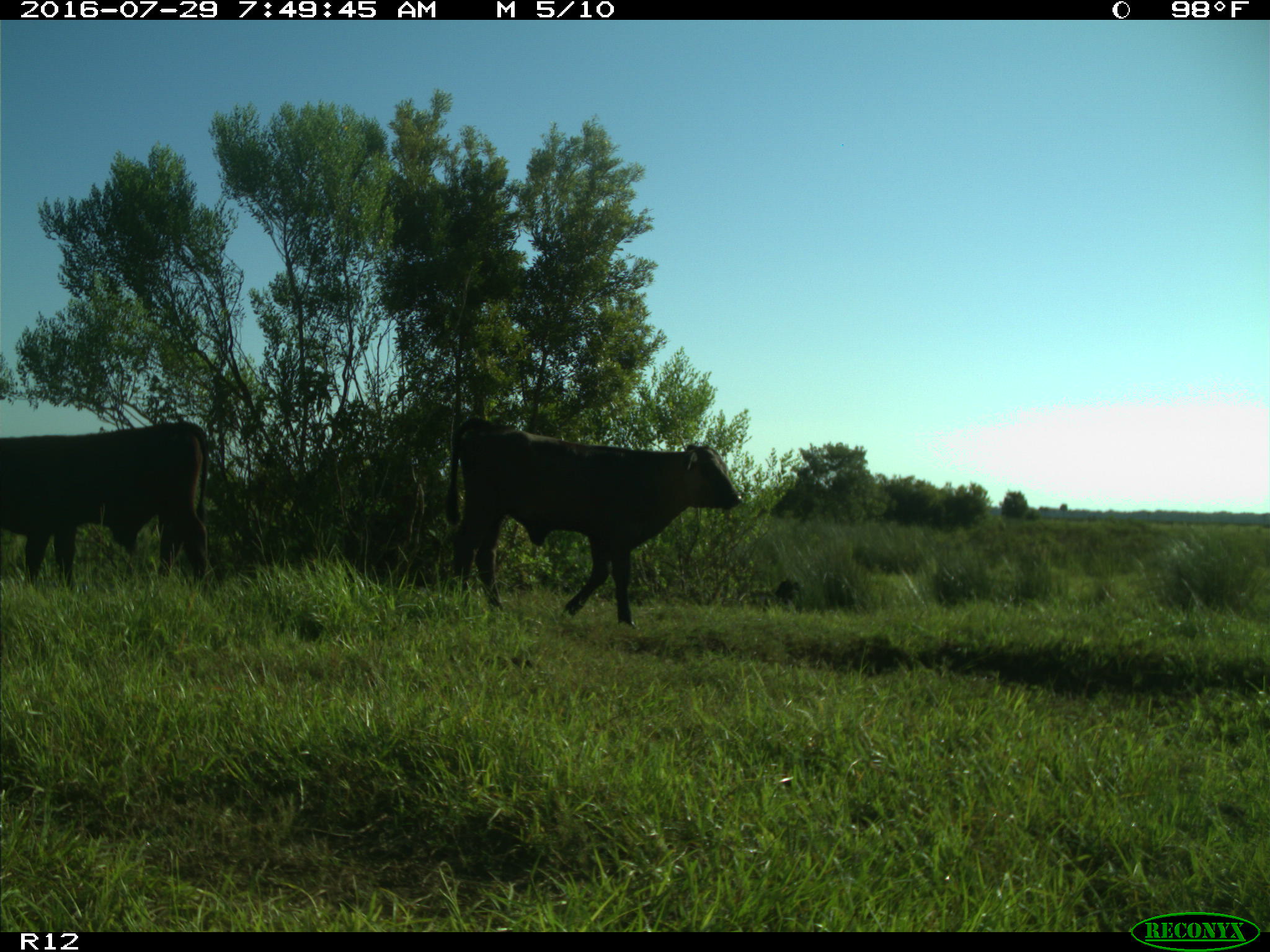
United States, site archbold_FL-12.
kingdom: Animalia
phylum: Chordata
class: Mammalia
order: Artiodactyla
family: Bovidae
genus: Bos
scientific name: Bos taurus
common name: domestic cow